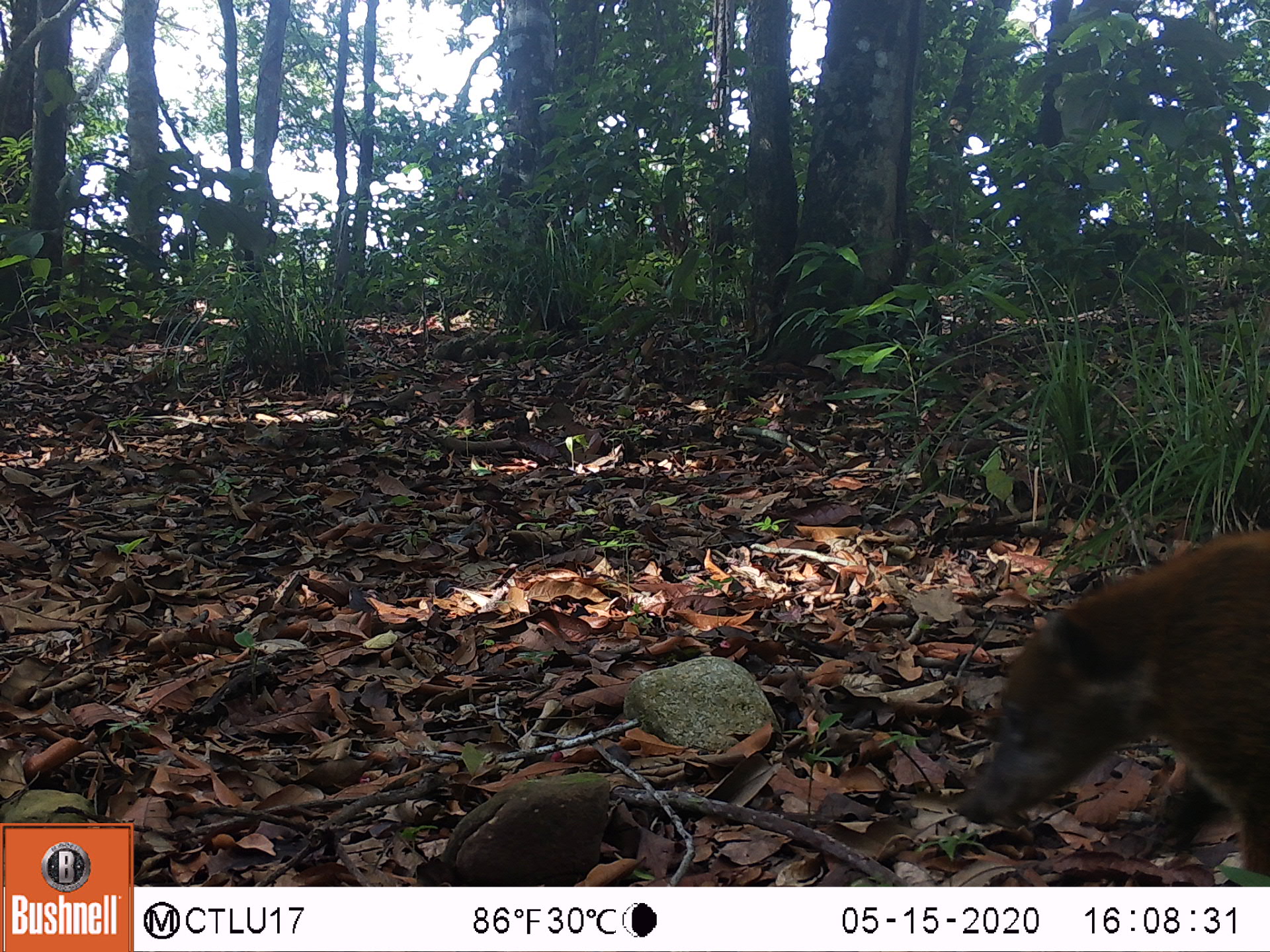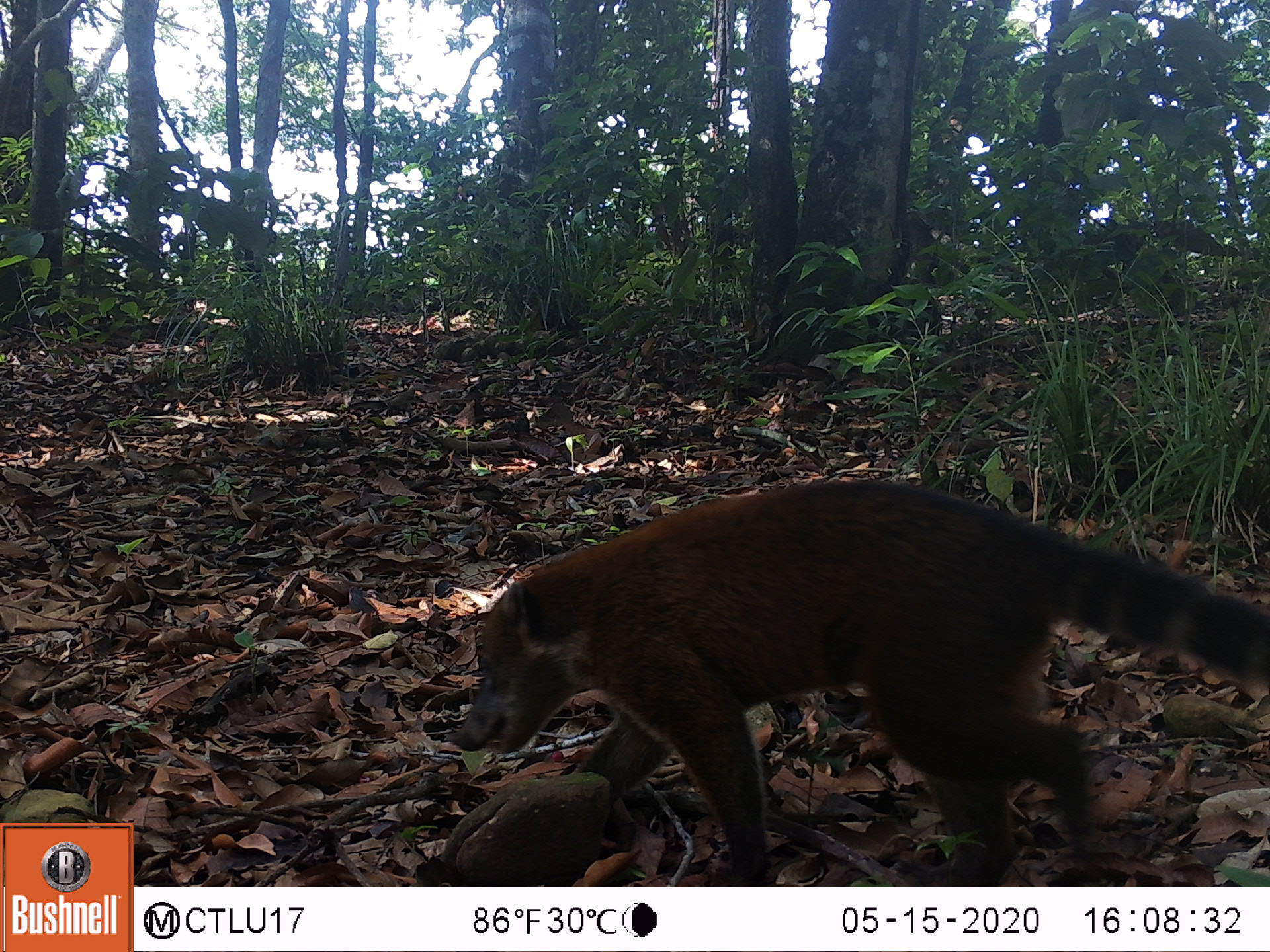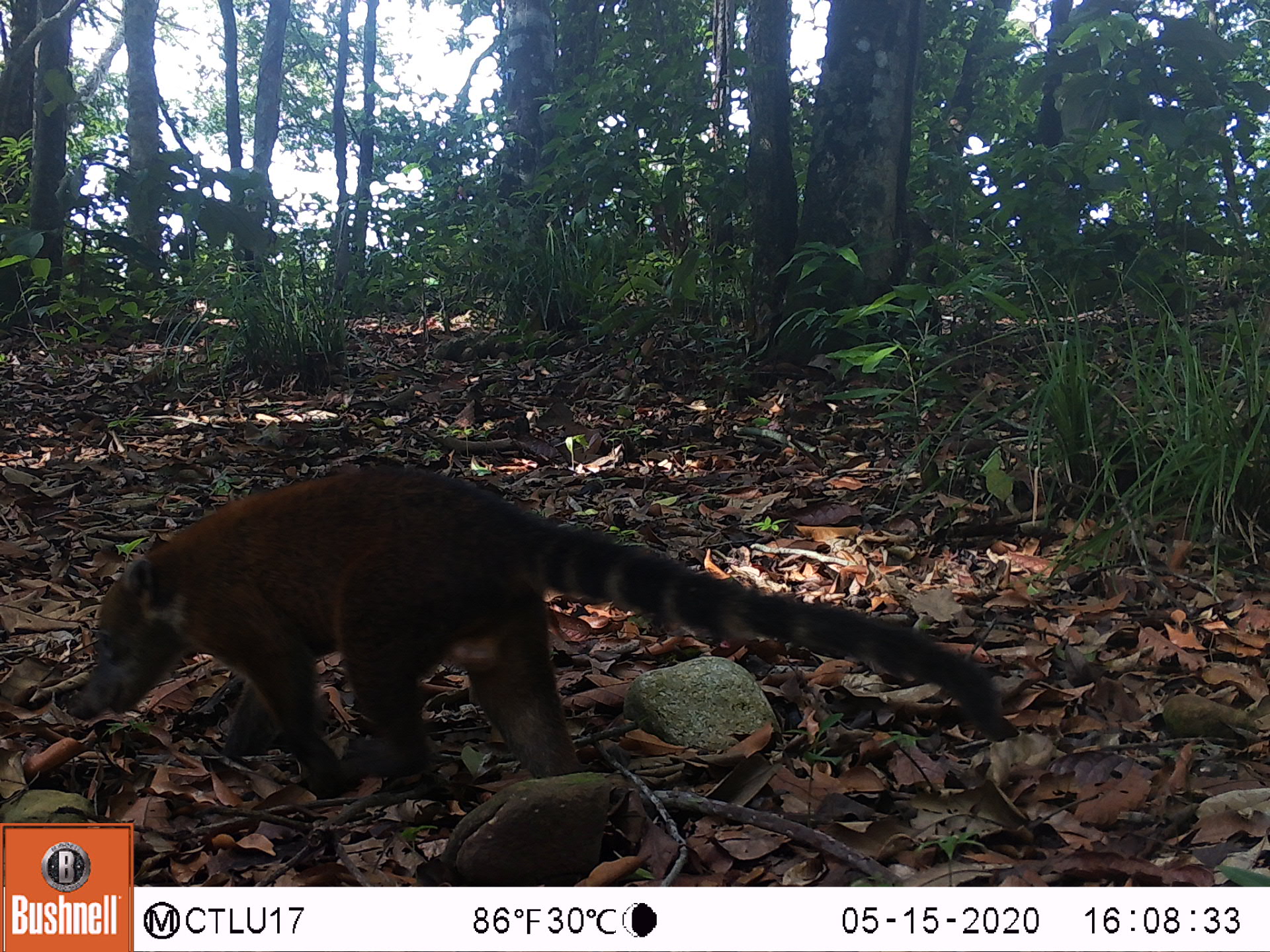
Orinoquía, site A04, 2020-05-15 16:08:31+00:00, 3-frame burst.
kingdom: Animalia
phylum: Chordata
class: Mammalia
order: Carnivora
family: Procyonidae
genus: Nasua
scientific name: Nasua nasua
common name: south american coati